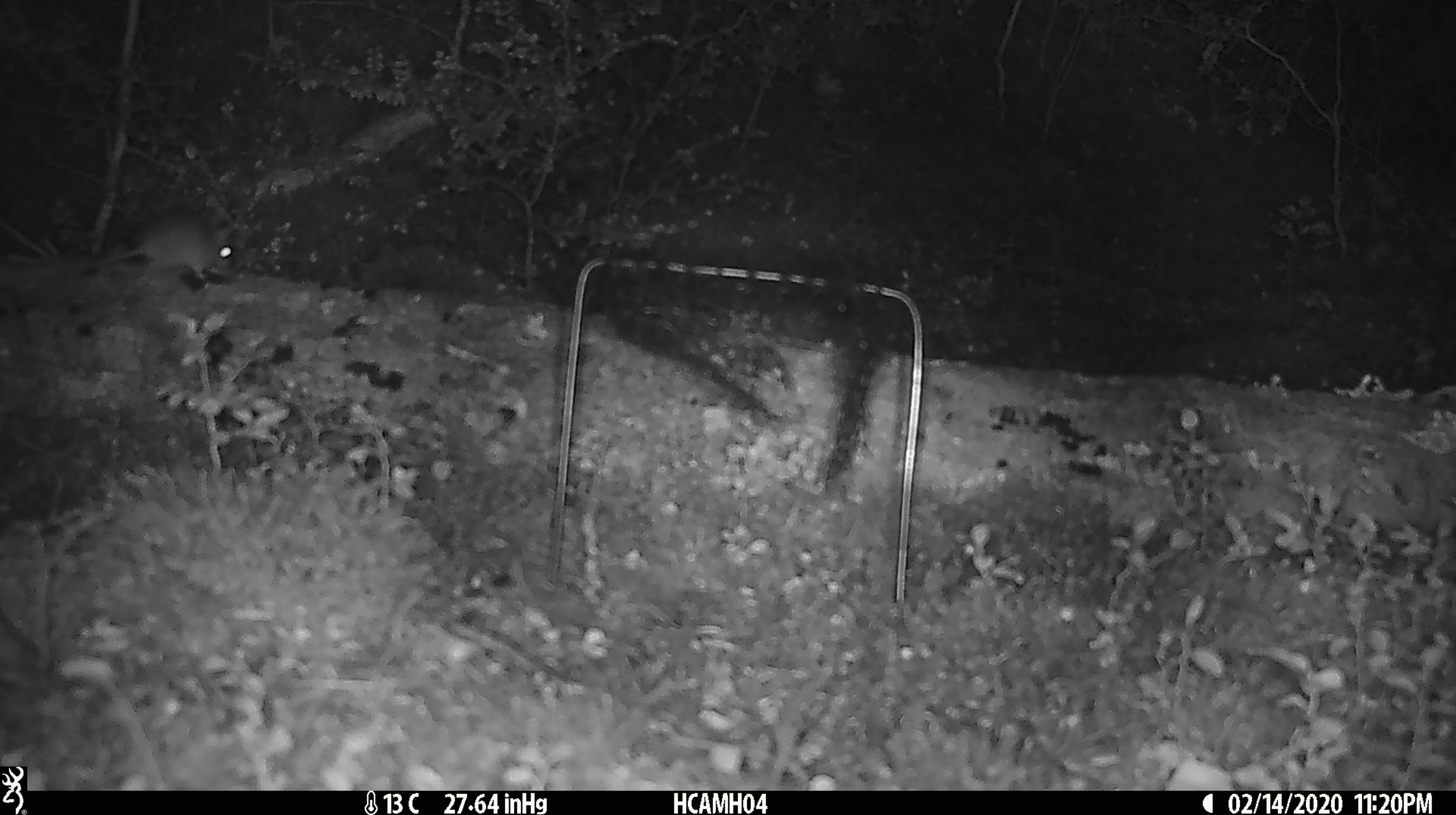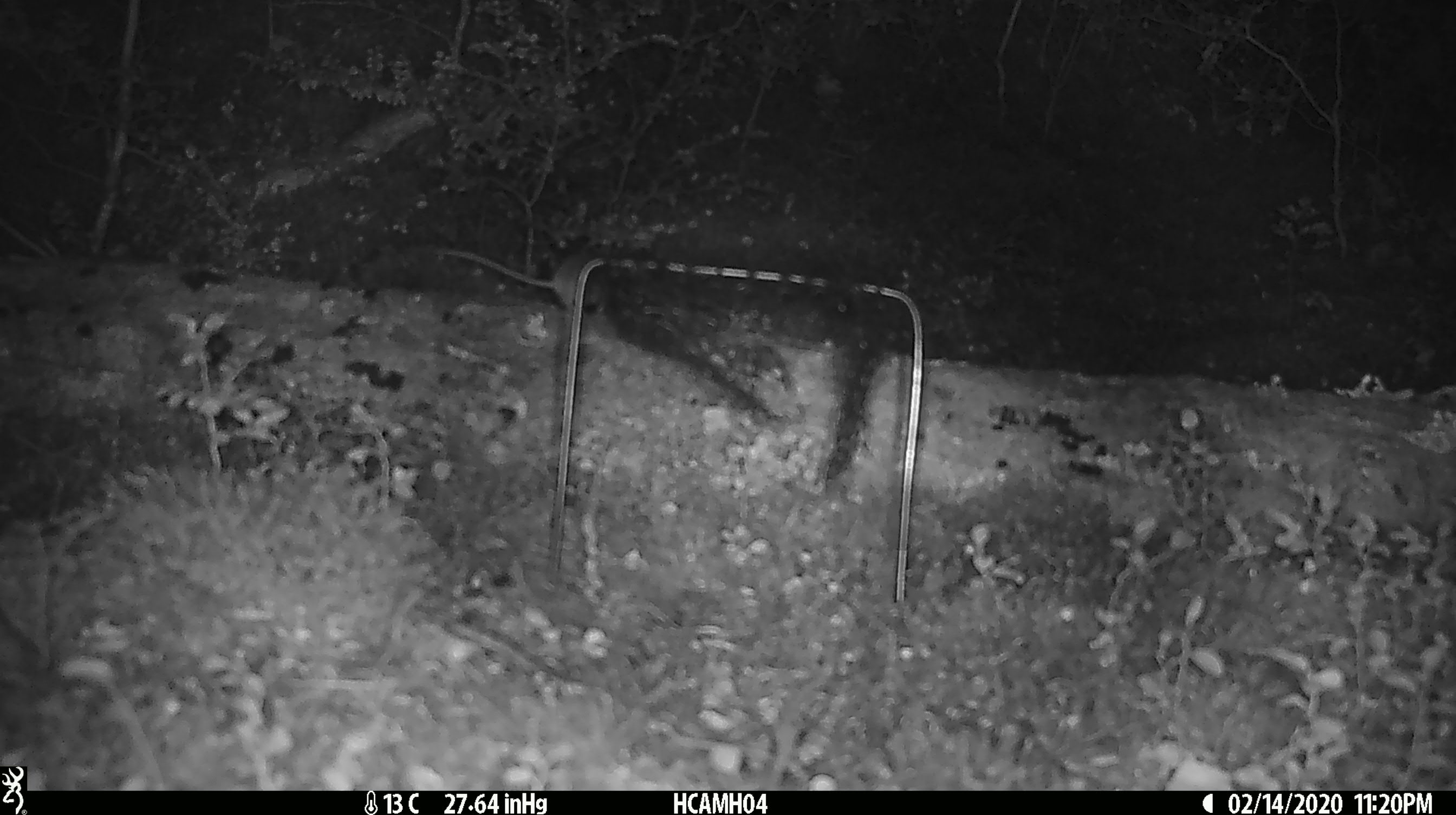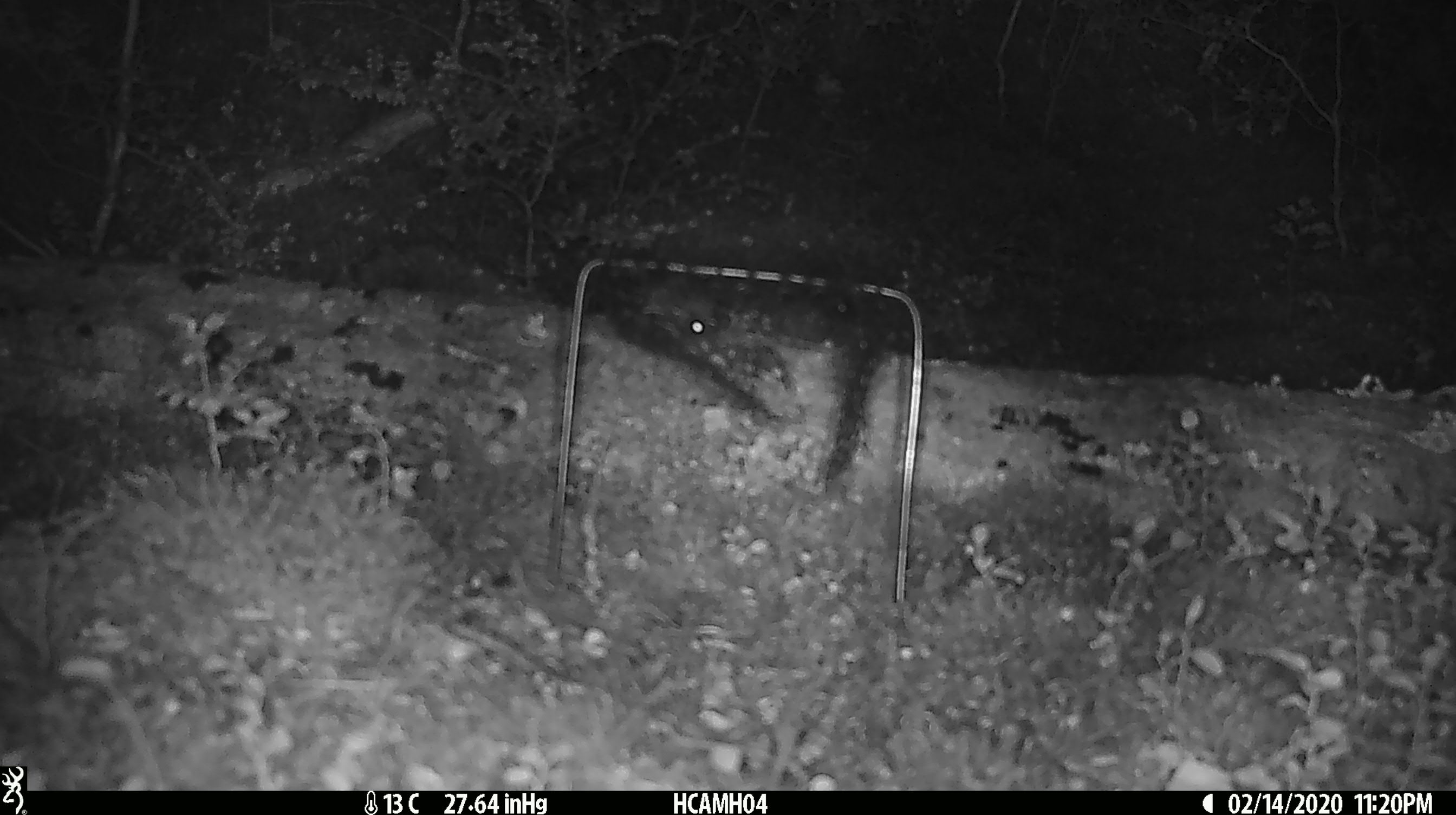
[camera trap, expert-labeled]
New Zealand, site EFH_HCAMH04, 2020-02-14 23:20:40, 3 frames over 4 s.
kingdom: Animalia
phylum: Chordata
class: Mammalia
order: Rodentia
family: Muridae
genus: Mus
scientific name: Mus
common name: mouse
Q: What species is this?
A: Mouse (Mus).